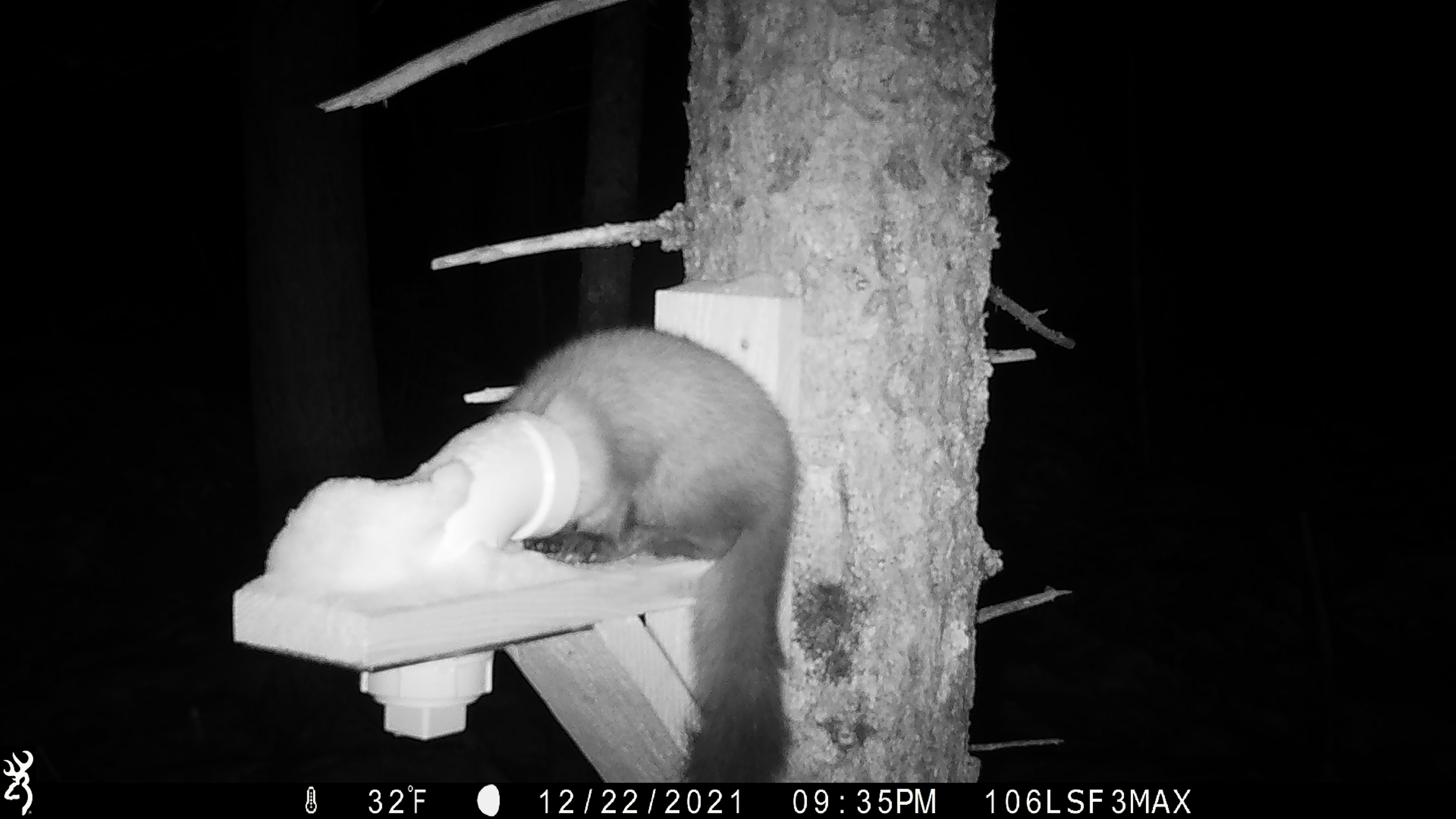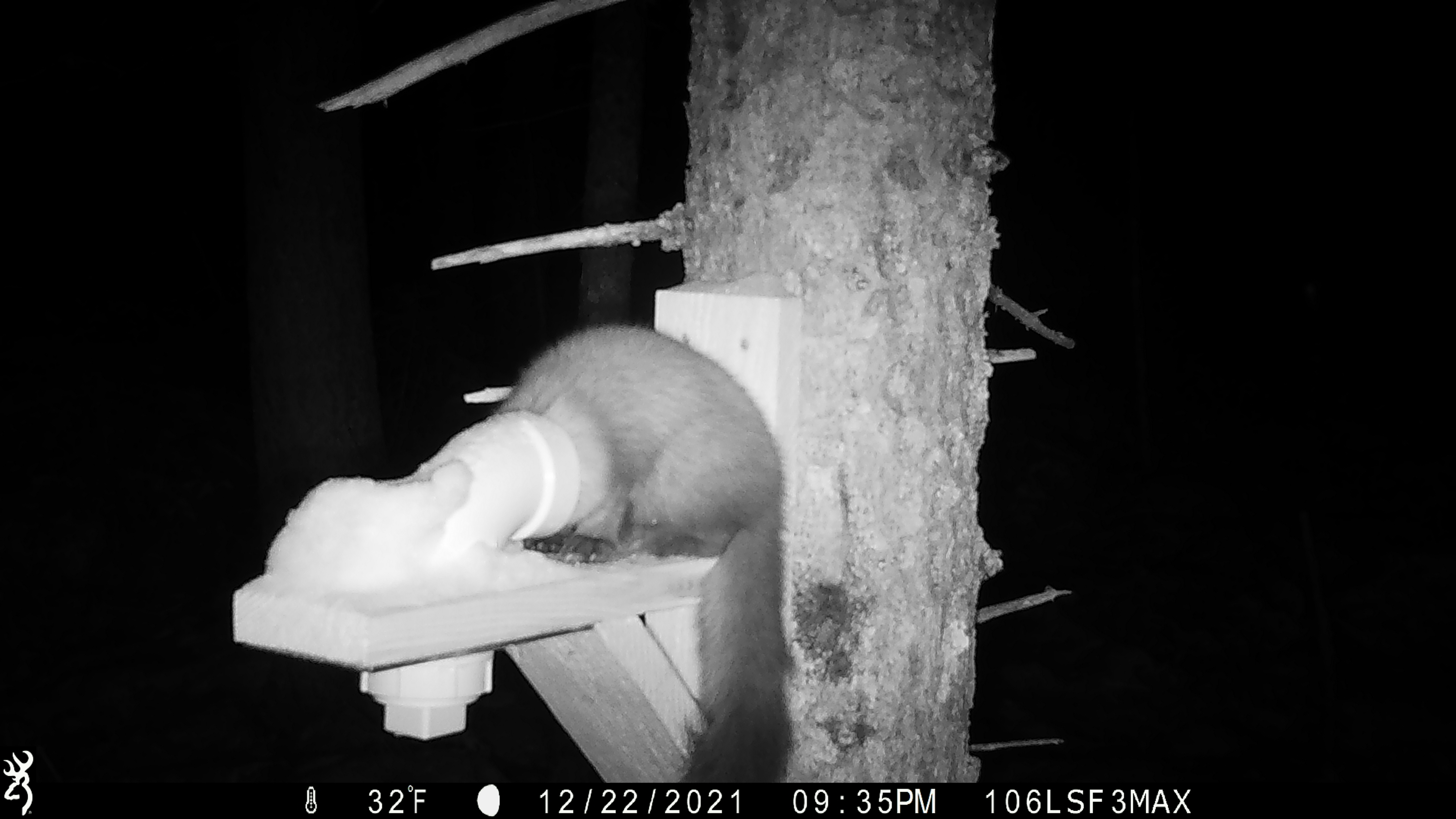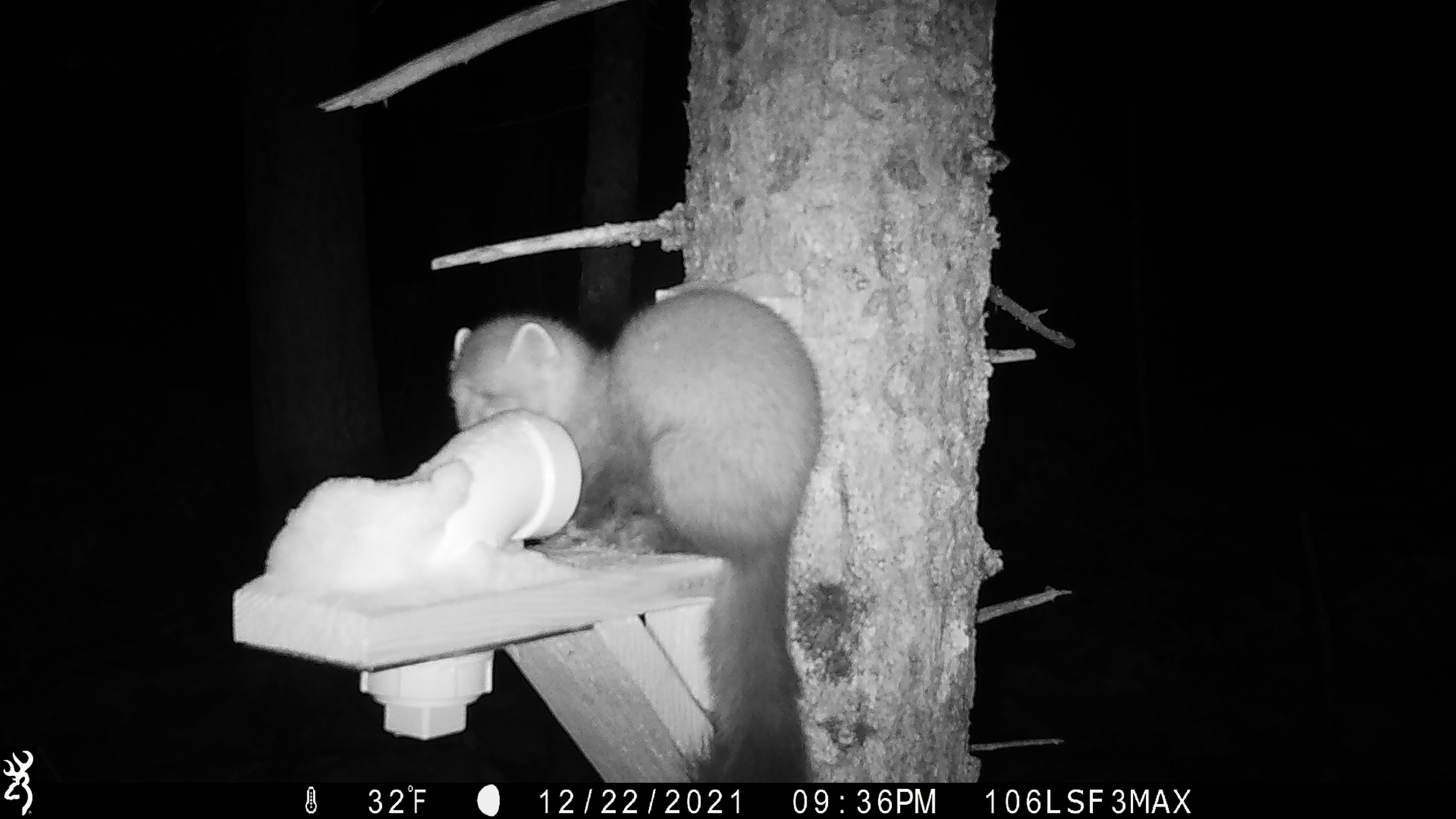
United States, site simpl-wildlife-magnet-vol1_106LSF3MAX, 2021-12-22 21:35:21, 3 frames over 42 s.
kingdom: Animalia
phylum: Chordata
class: Mammalia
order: Carnivora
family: Mustelidae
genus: Martes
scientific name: Martes americana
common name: american marten